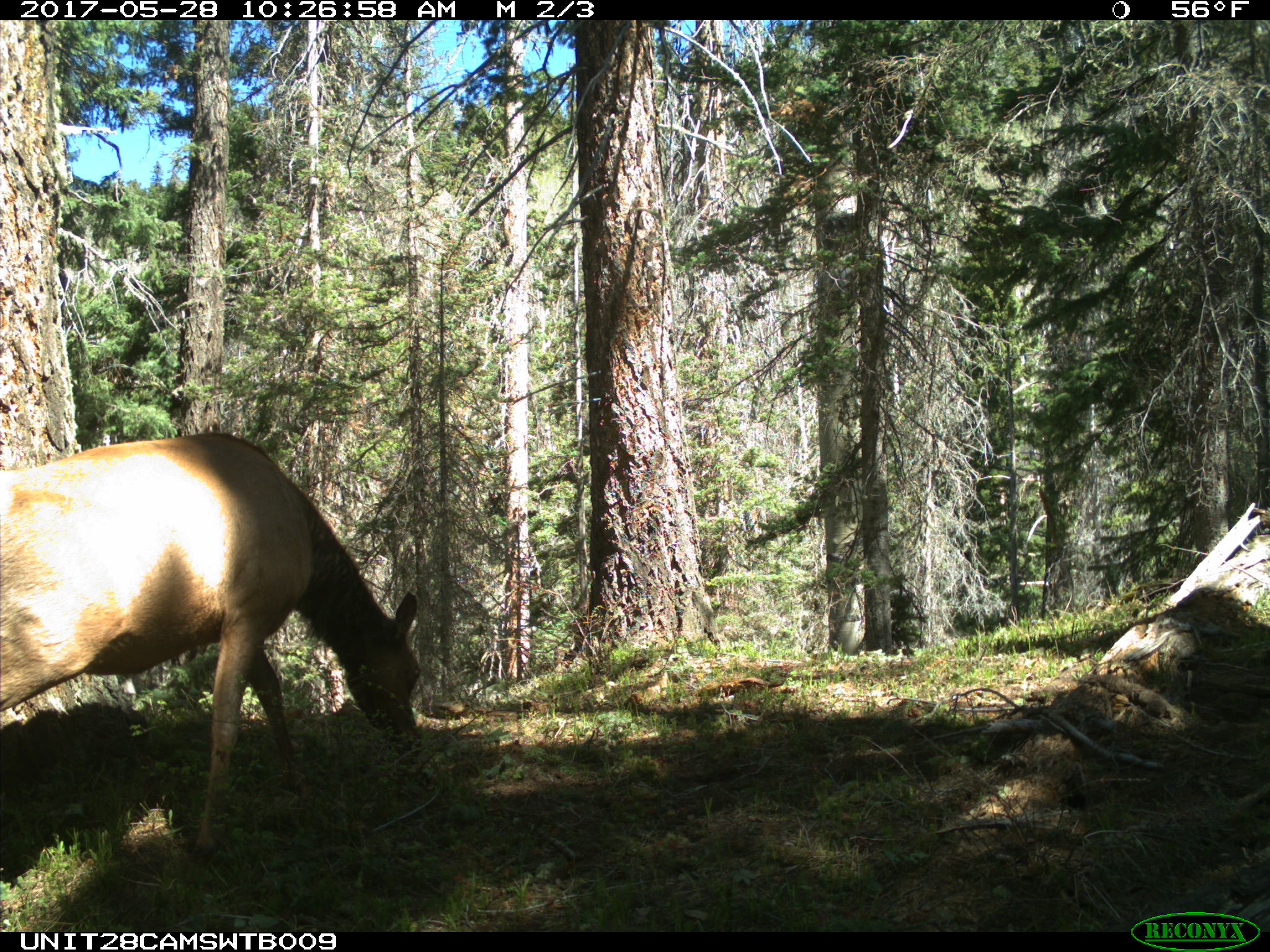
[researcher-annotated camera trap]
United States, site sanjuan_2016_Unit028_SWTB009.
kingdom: Animalia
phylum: Chordata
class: Mammalia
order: Artiodactyla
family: Cervidae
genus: Cervus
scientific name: Cervus elaphus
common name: red deer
Cervus elaphus (red deer).